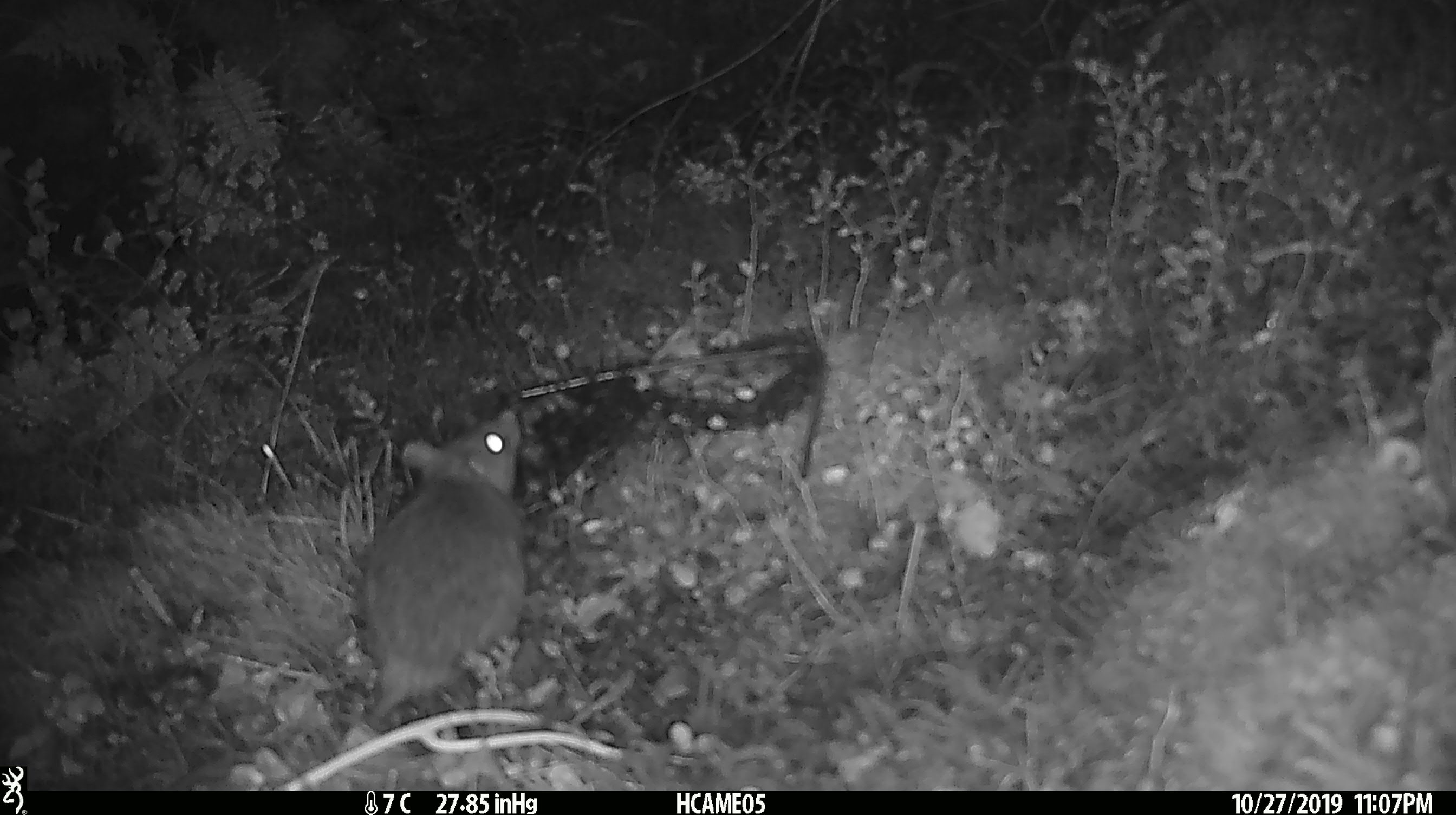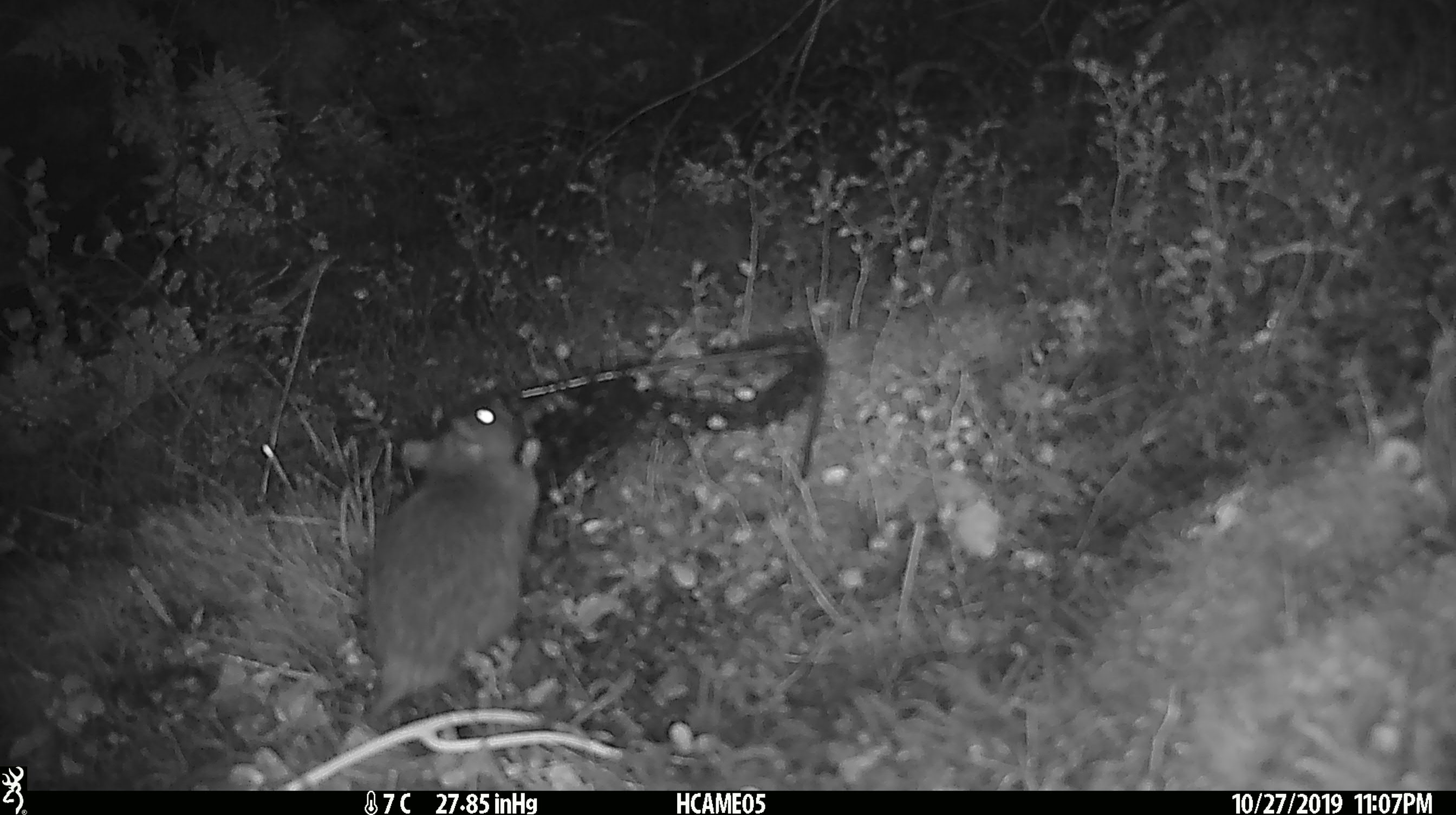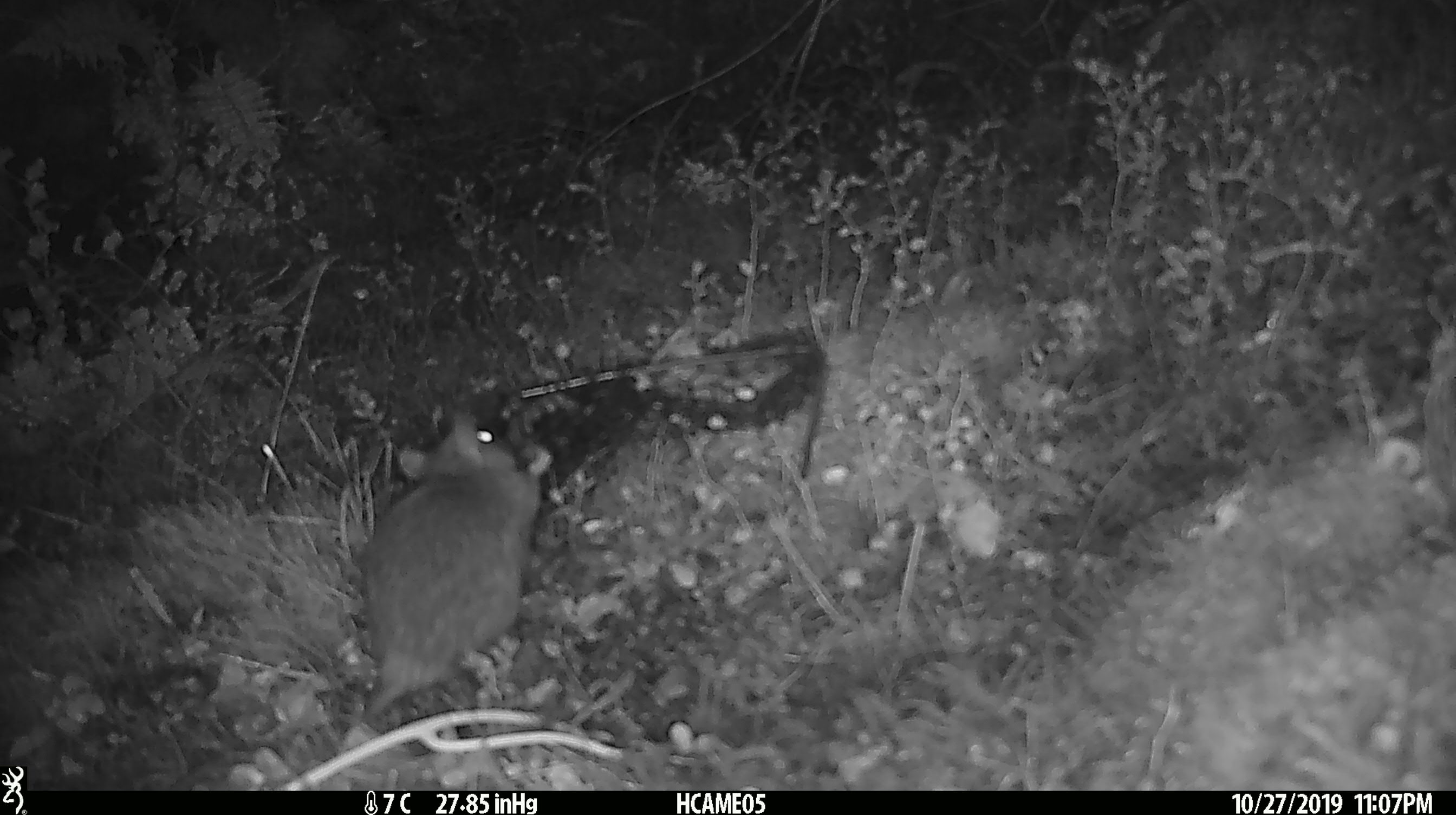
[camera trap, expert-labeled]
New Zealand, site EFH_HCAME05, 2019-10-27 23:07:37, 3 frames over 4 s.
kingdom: Animalia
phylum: Chordata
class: Mammalia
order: Rodentia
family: Muridae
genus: Rattus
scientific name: Rattus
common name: rat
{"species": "rat (Rattus)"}